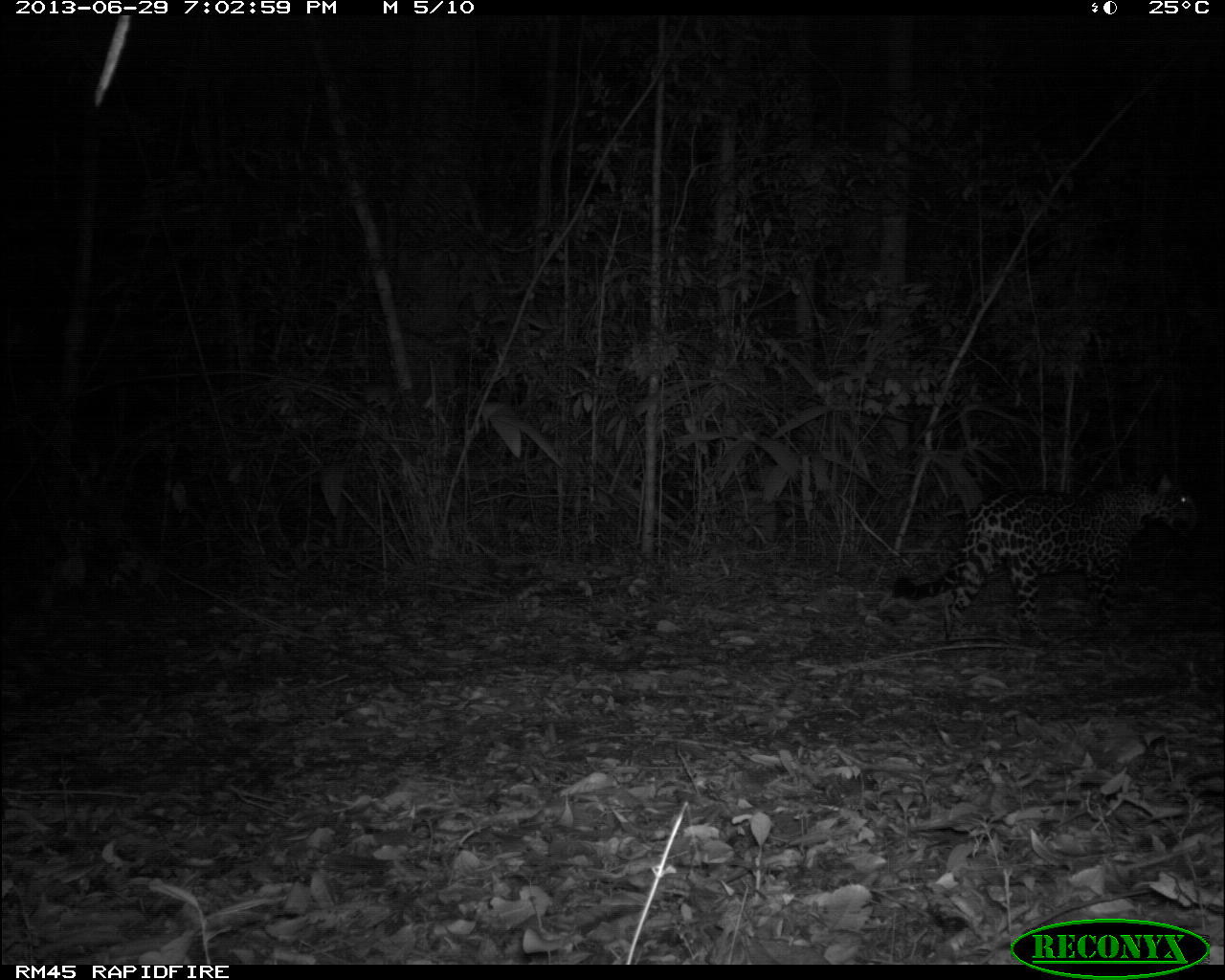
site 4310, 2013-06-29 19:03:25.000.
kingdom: Animalia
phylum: Chordata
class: Mammalia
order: Carnivora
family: Felidae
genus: Panthera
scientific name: Panthera onca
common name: jaguar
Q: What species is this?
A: Panthera onca (jaguar).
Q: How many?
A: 1.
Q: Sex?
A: Female.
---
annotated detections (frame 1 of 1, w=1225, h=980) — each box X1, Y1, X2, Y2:
panthera onca: 884, 472, 1199, 645